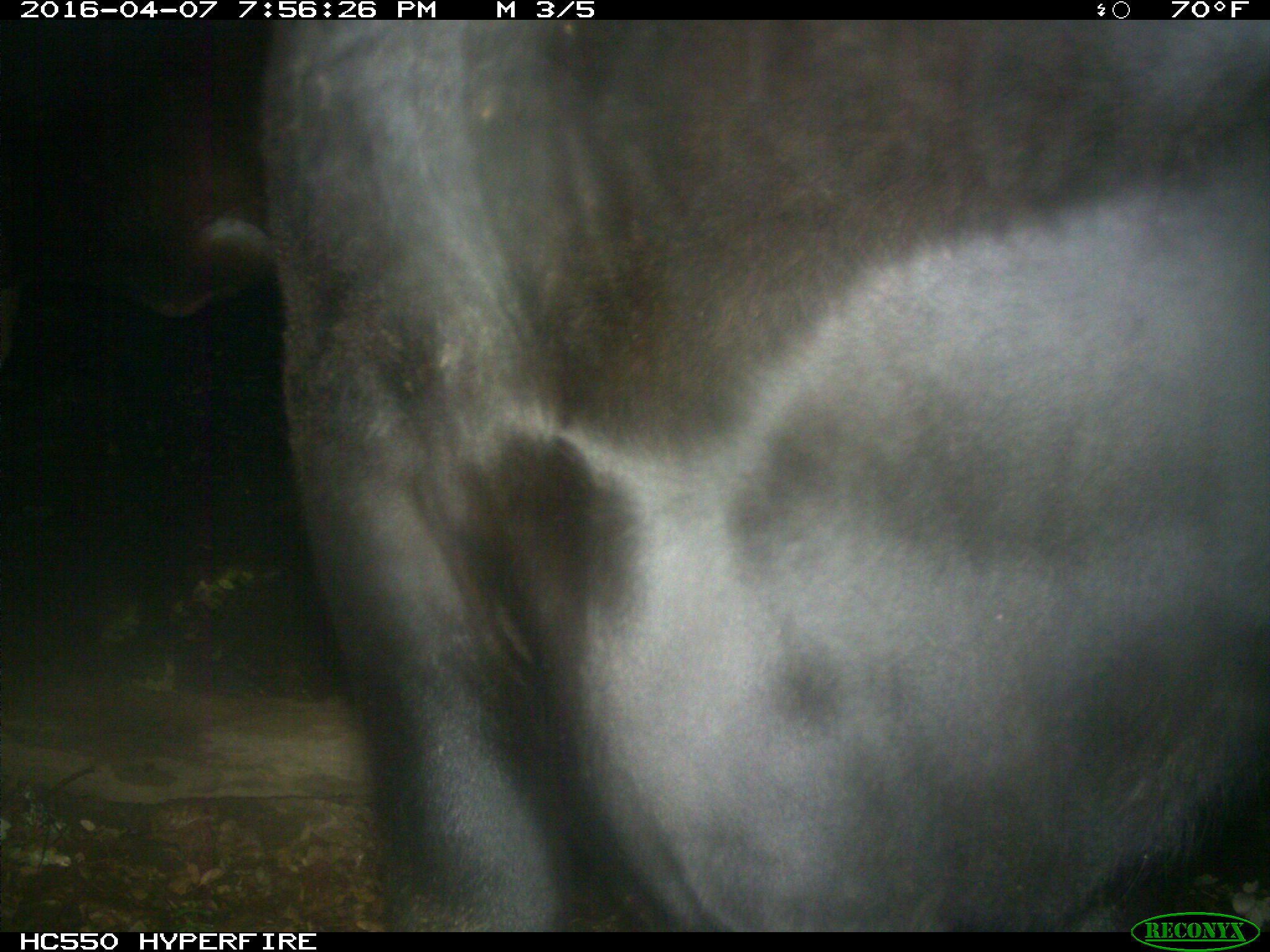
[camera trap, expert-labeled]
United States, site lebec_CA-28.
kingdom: Animalia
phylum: Chordata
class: Mammalia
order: Artiodactyla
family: Bovidae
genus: Bos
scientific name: Bos taurus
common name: domestic cow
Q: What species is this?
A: Bos taurus (domestic cow).